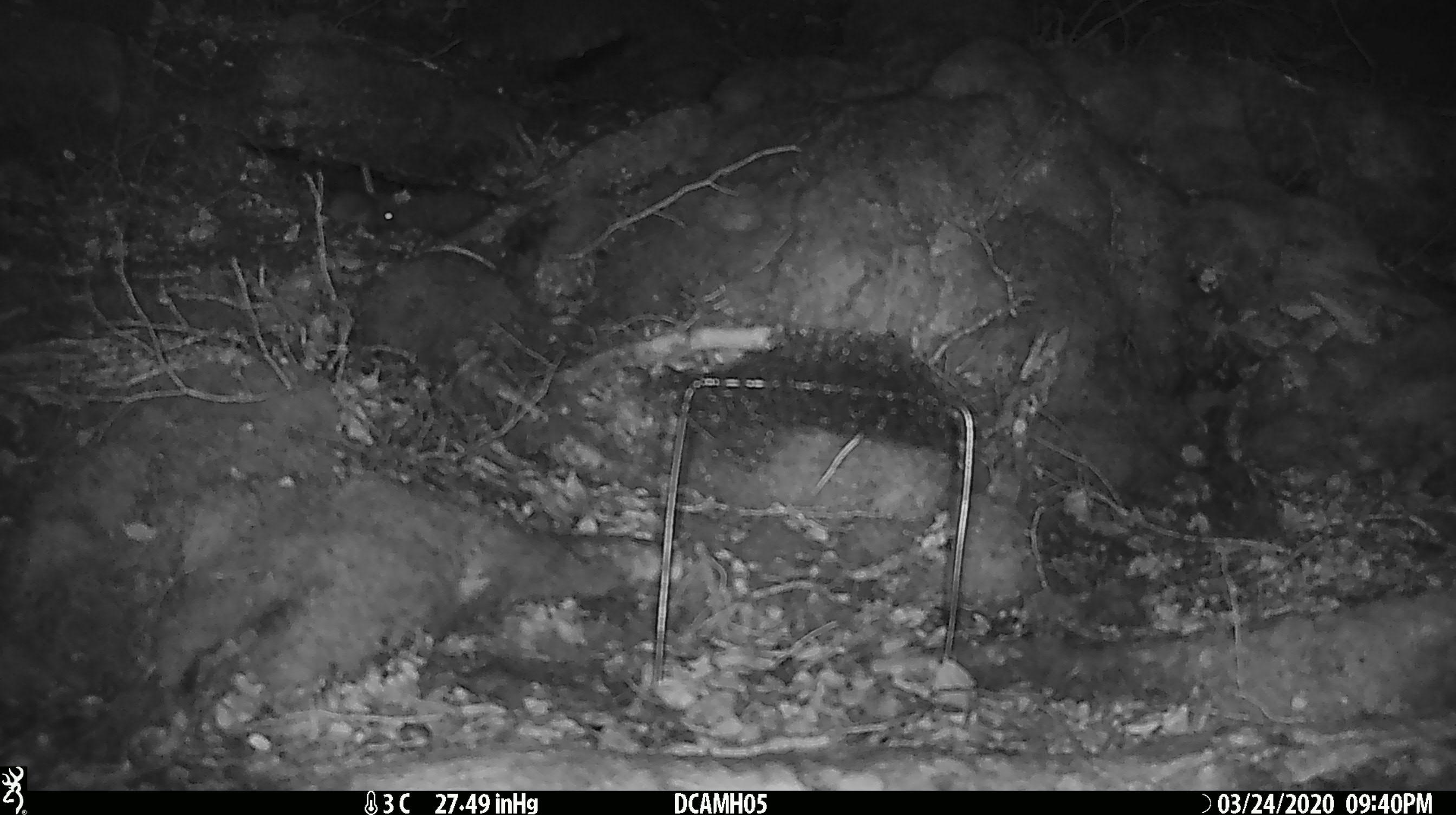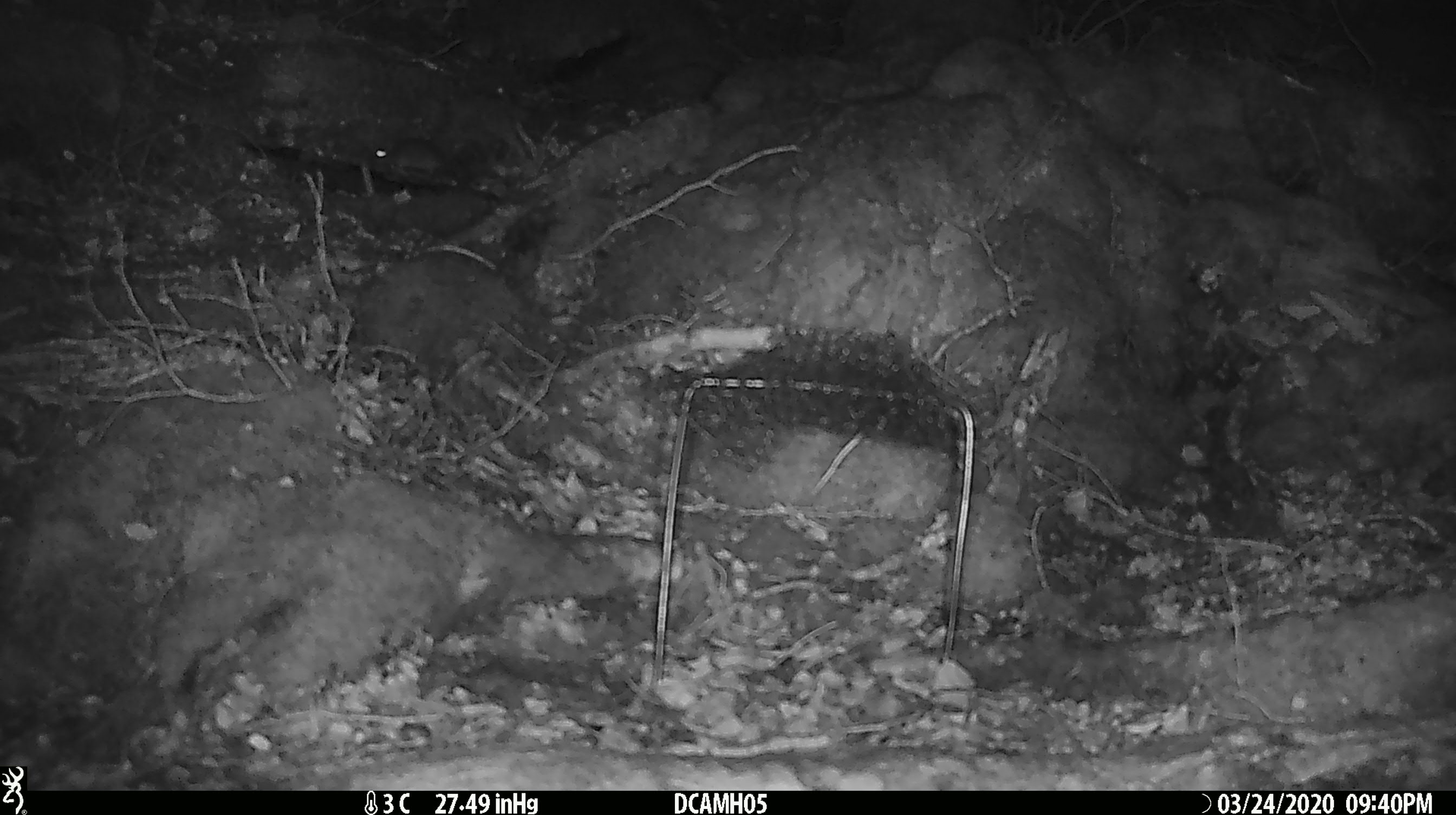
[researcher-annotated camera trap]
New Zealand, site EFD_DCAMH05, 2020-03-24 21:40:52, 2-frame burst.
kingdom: Animalia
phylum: Chordata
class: Mammalia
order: Rodentia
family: Muridae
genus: Mus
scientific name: Mus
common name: mouse